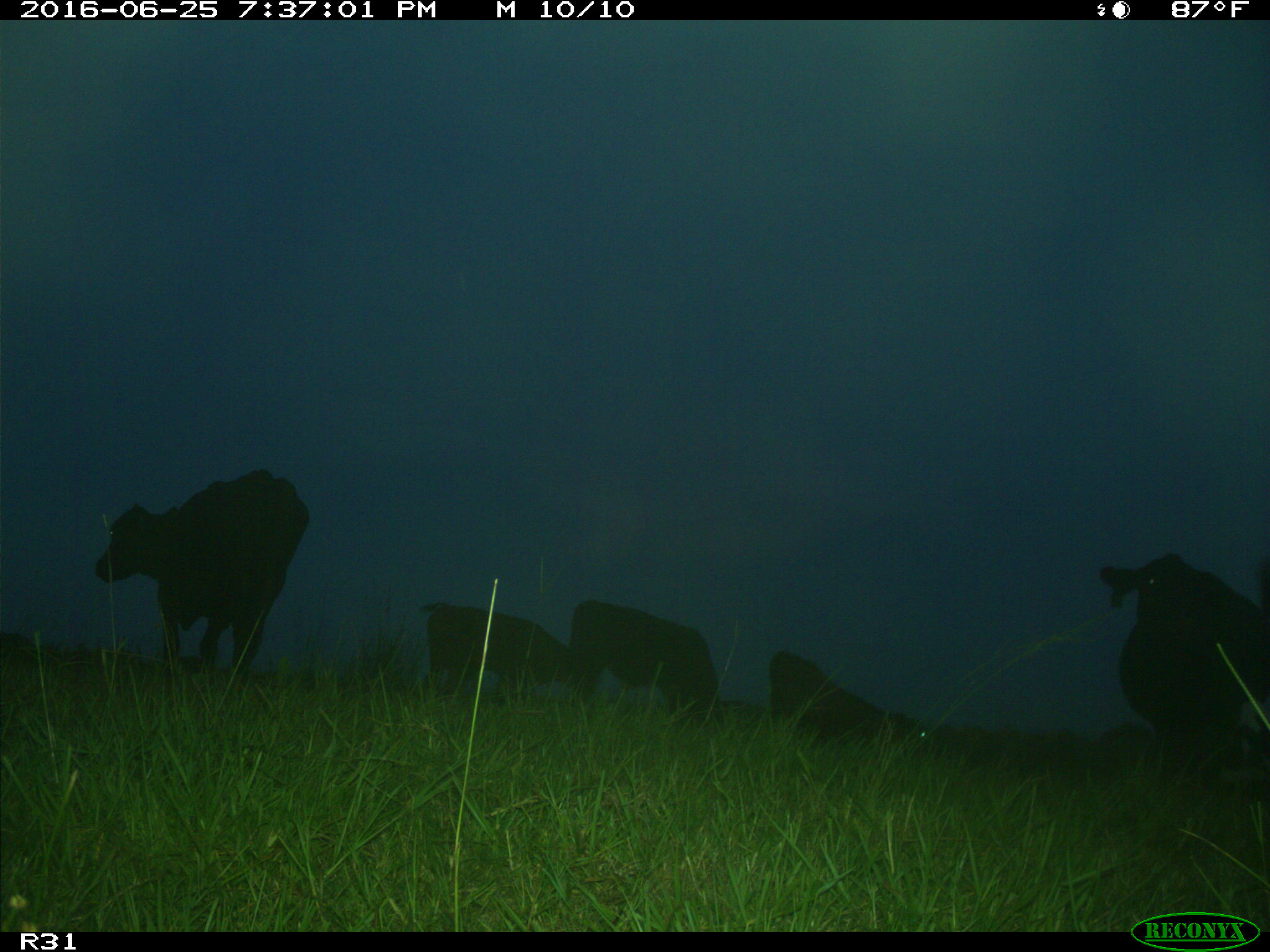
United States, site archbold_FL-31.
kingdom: Animalia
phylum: Chordata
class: Mammalia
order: Artiodactyla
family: Bovidae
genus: Bos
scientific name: Bos taurus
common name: domestic cow